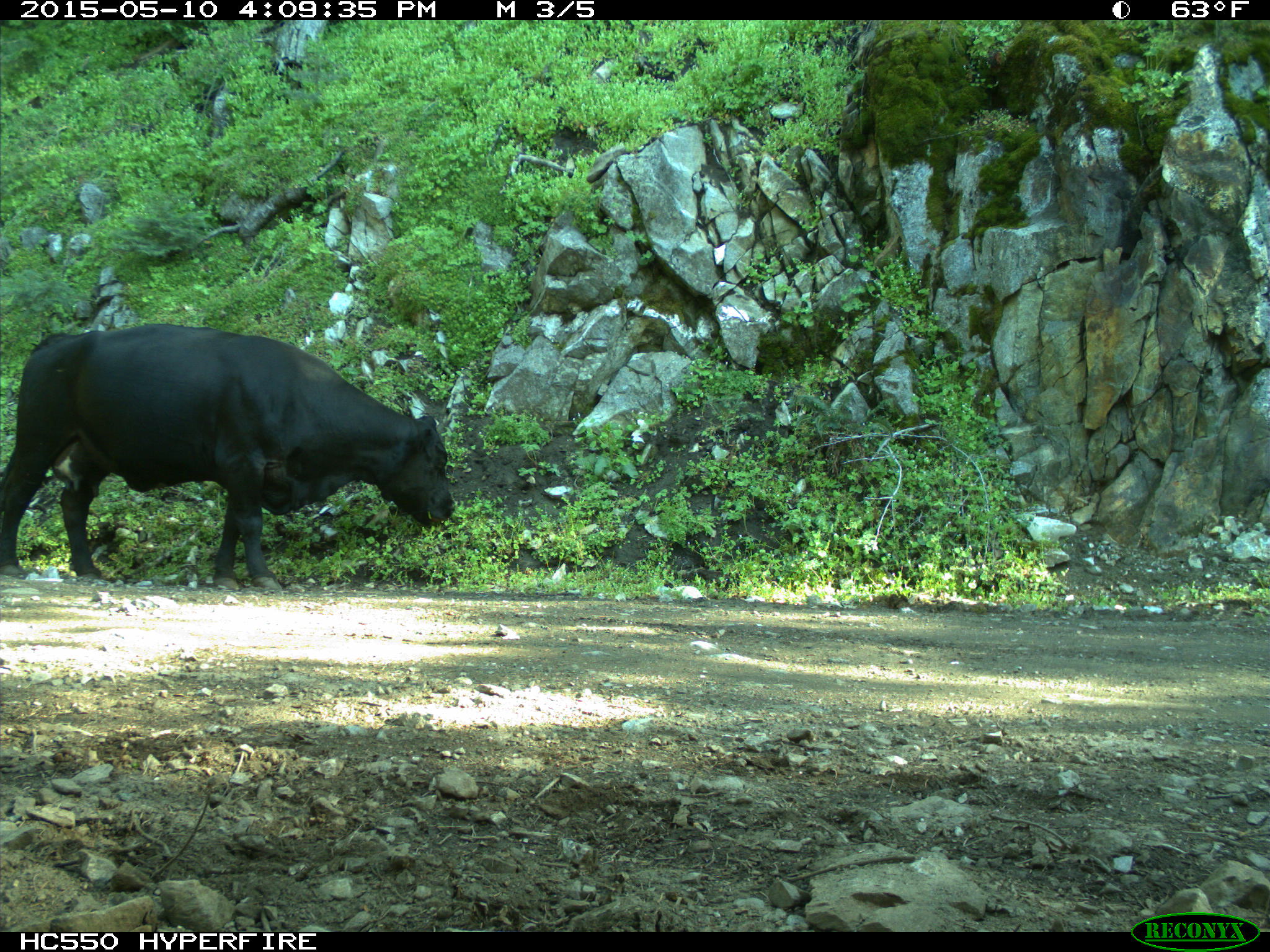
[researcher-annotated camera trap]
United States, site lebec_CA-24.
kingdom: Animalia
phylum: Chordata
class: Mammalia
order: Artiodactyla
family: Bovidae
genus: Bos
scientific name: Bos taurus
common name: domestic cow